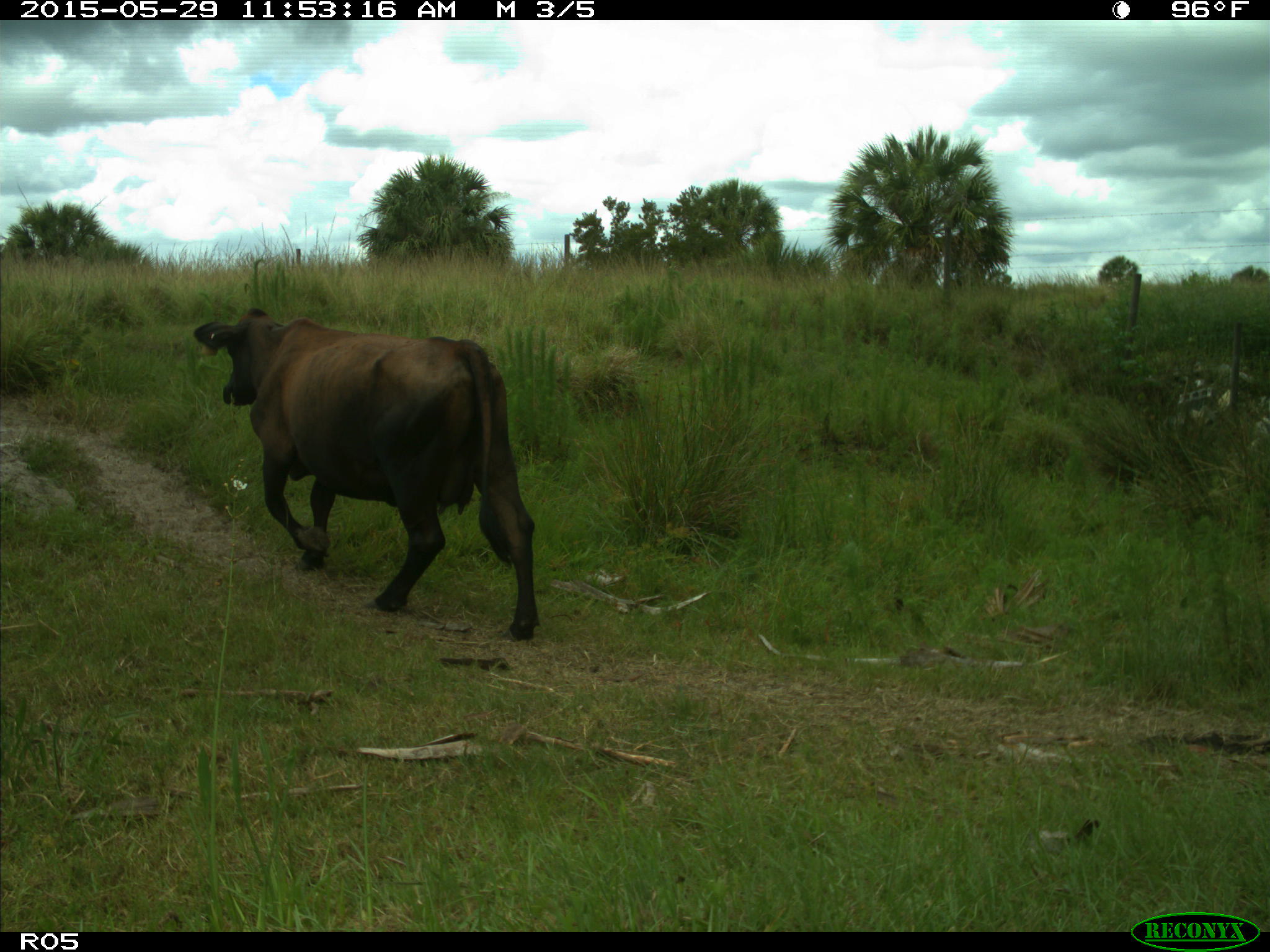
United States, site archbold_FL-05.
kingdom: Animalia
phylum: Chordata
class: Mammalia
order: Artiodactyla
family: Bovidae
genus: Bos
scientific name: Bos taurus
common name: domestic cow